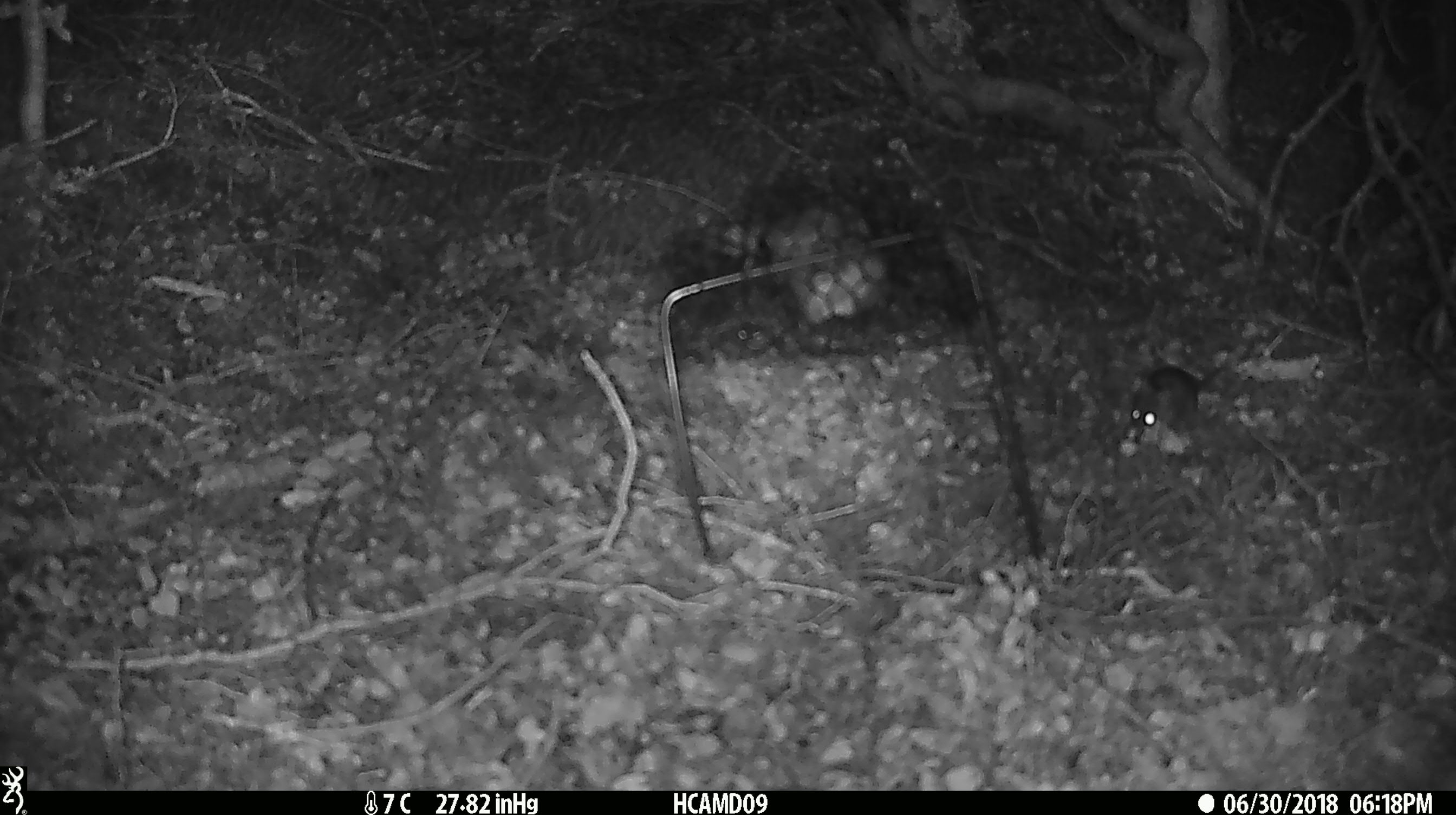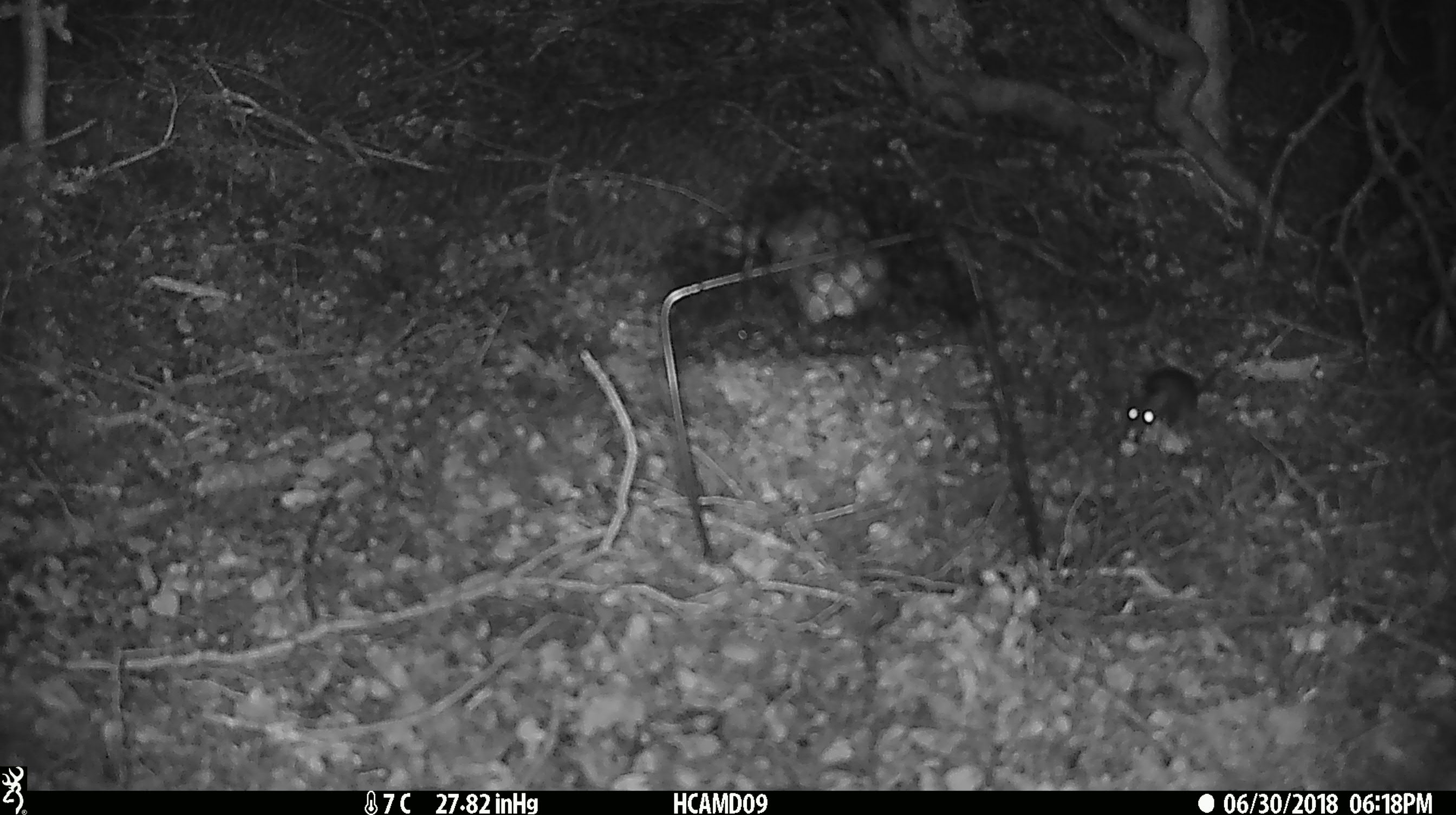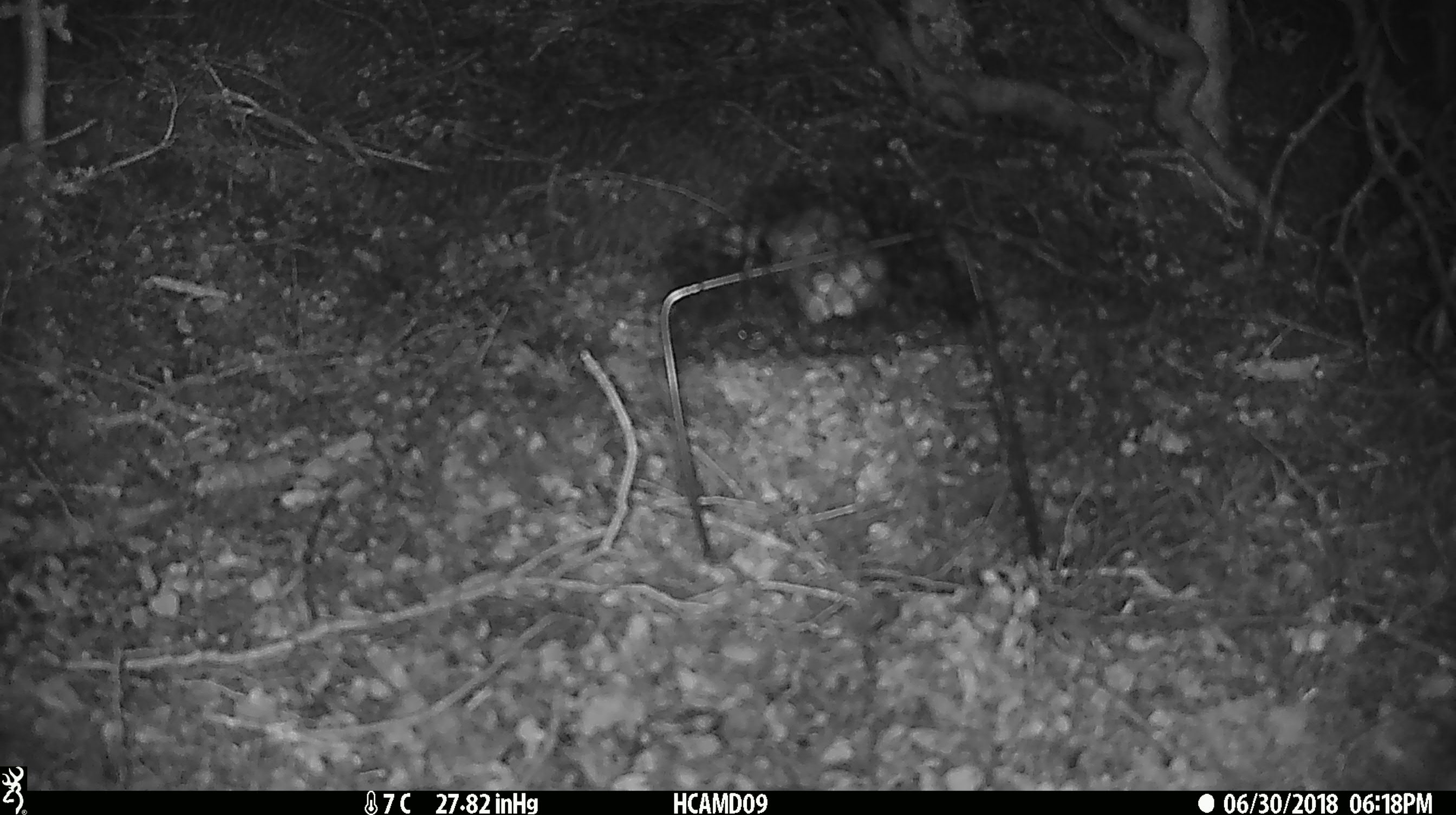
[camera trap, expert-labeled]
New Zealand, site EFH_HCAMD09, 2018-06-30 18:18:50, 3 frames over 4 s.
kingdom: Animalia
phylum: Chordata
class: Mammalia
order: Rodentia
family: Muridae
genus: Mus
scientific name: Mus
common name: mouse